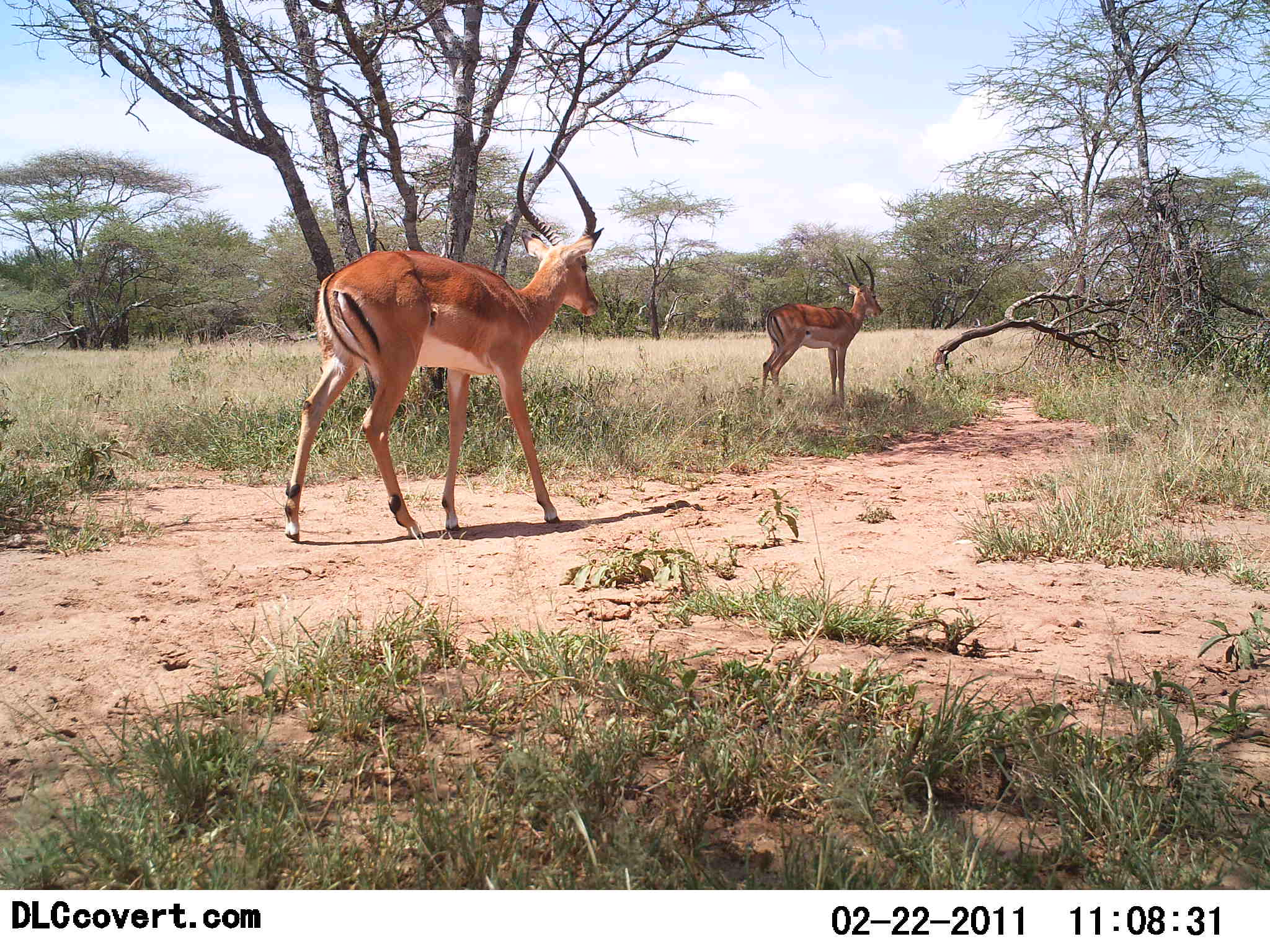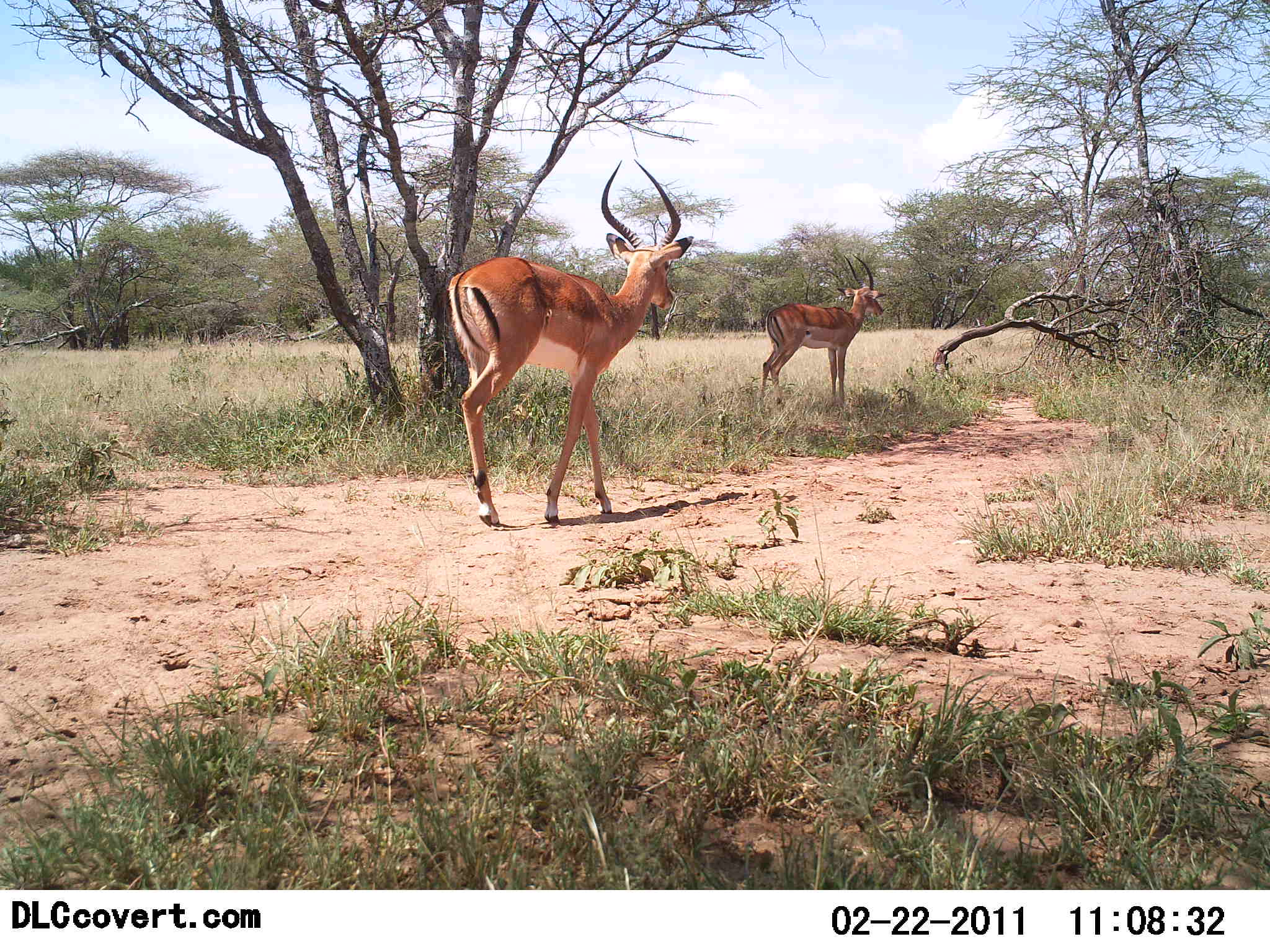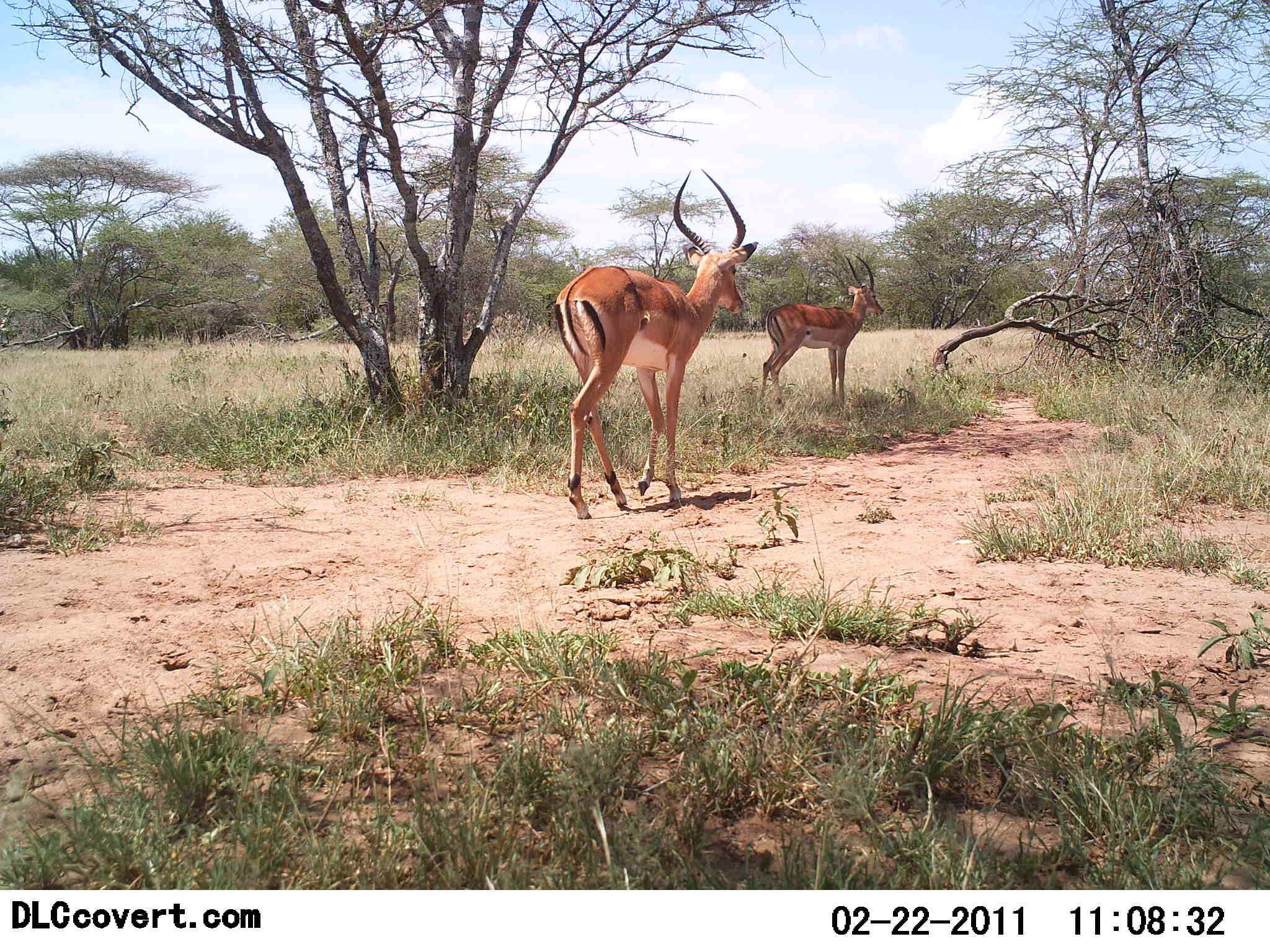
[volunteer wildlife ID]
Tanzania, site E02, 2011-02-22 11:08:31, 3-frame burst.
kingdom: Animalia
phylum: Chordata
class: Mammalia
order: Artiodactyla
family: Bovidae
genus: Aepyceros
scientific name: Aepyceros melampus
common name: impala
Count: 2.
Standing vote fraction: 58%.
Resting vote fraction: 0%.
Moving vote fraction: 92%.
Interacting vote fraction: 0%.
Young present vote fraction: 0%.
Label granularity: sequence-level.